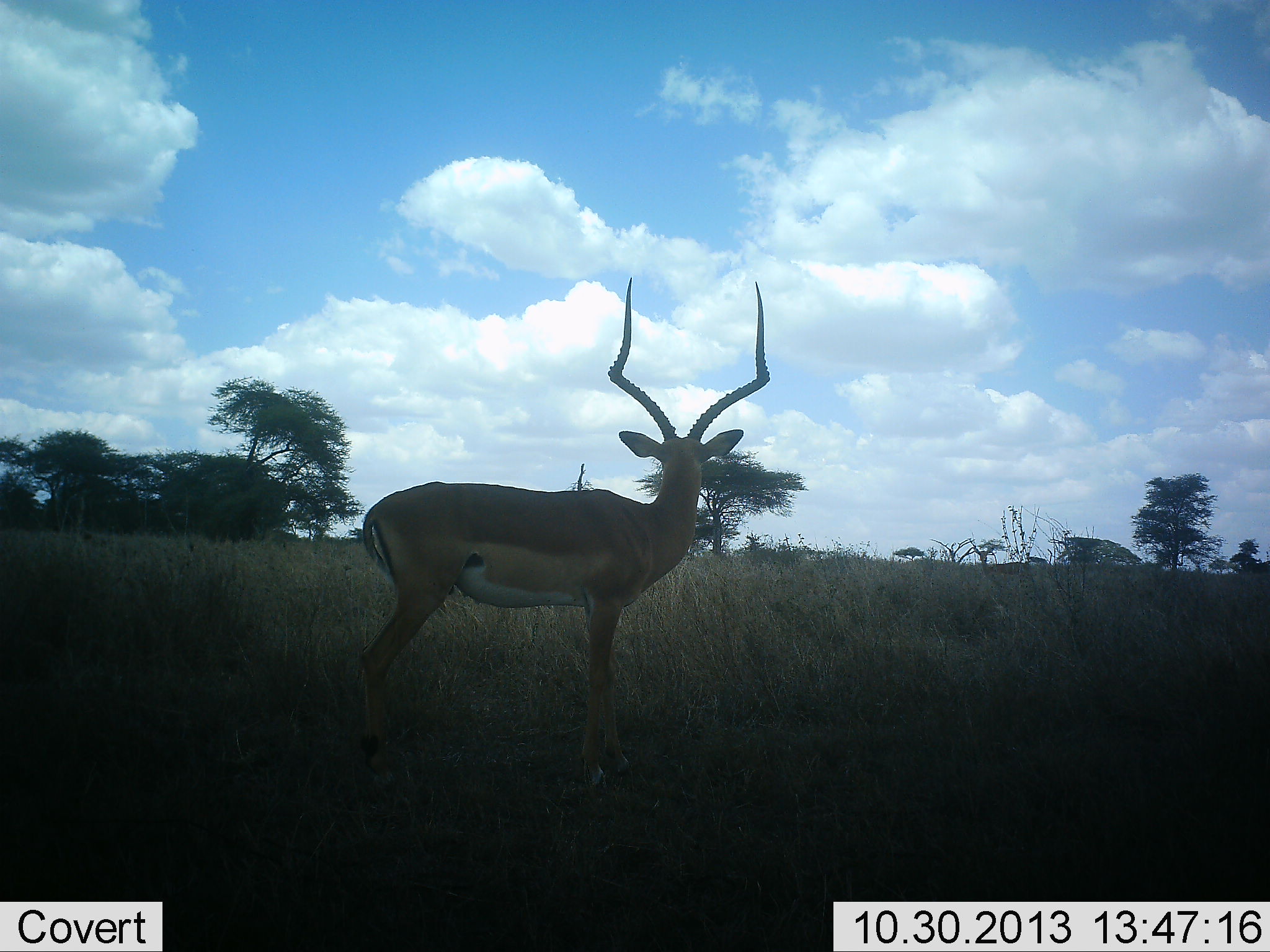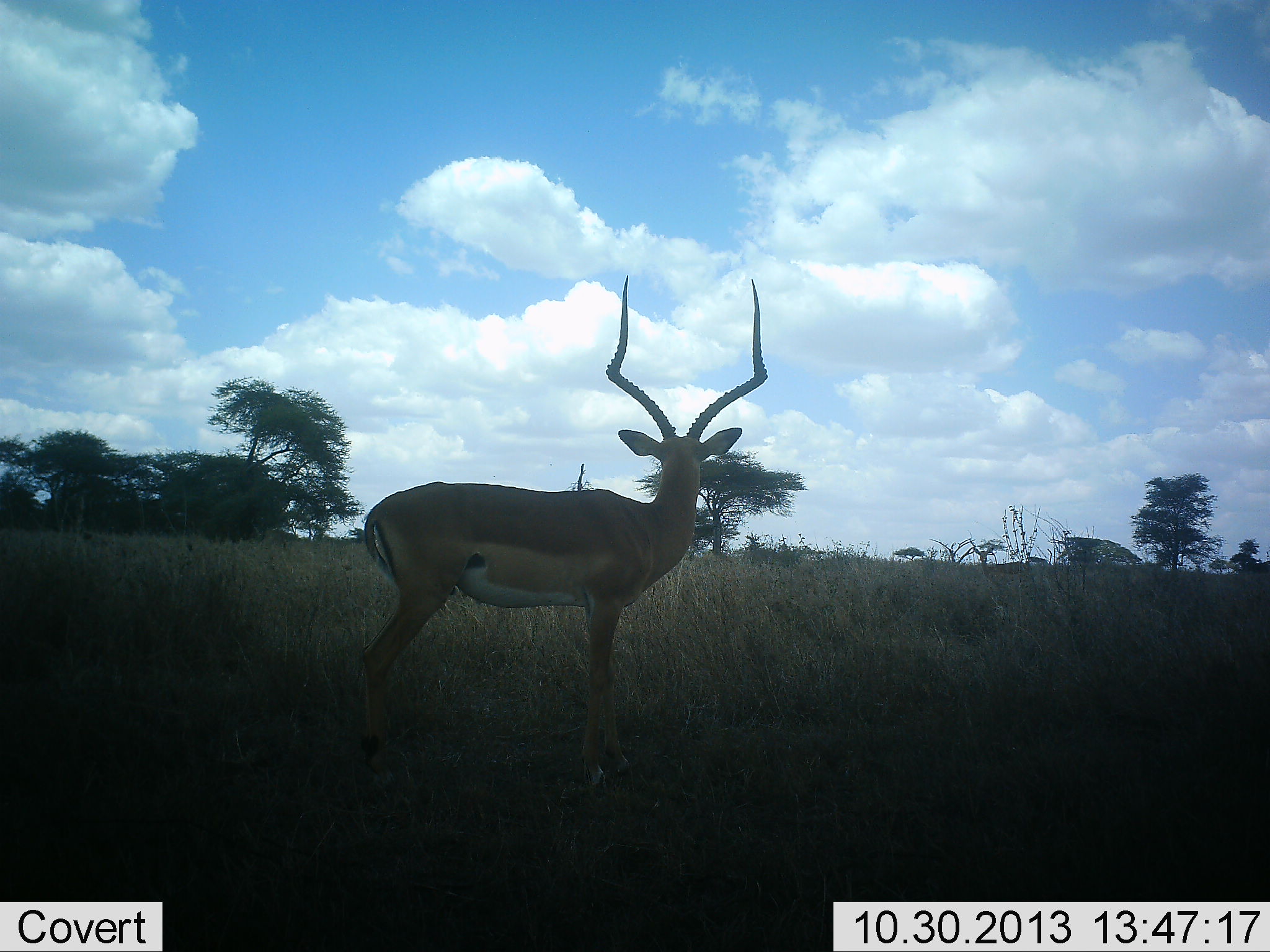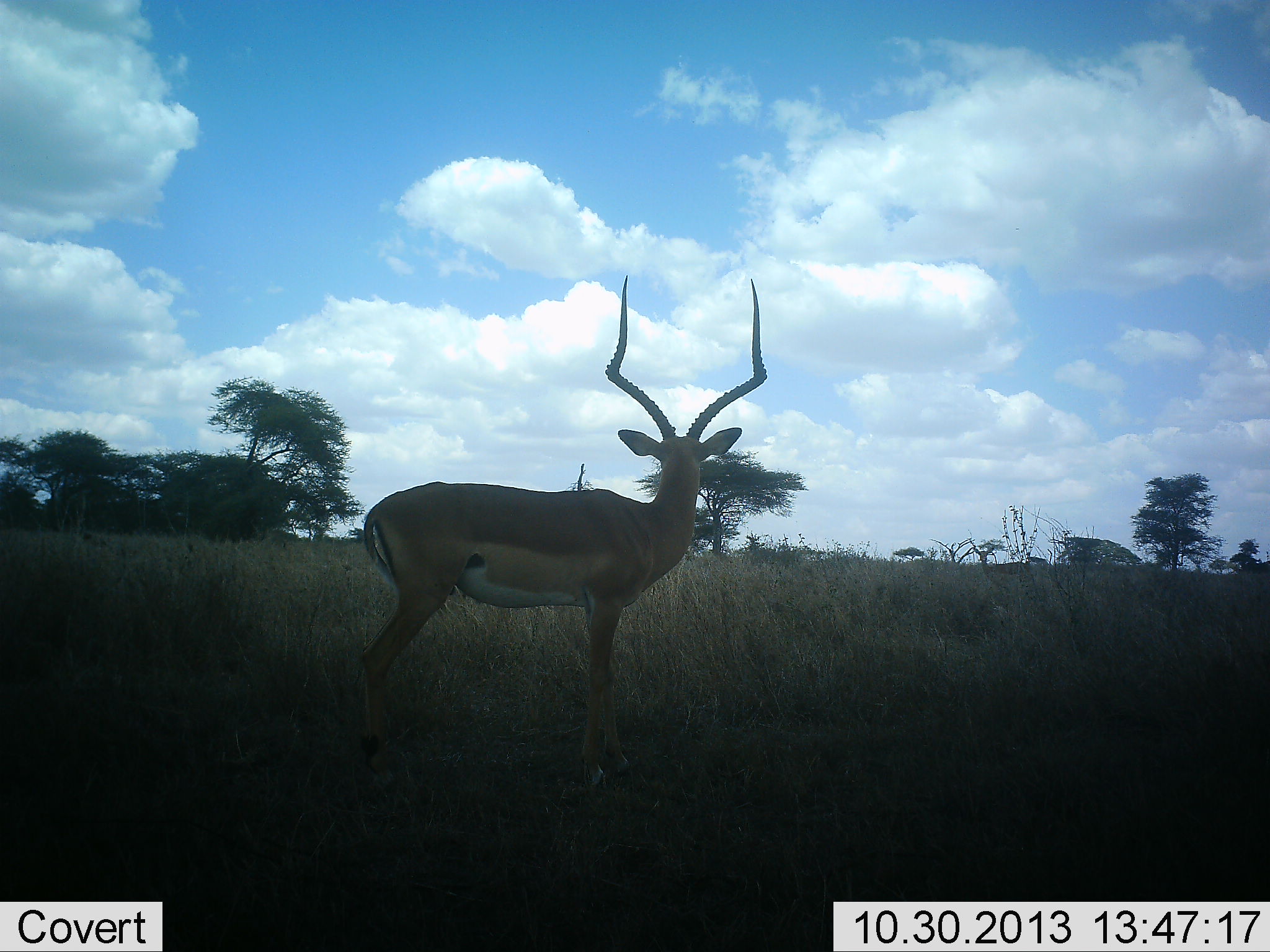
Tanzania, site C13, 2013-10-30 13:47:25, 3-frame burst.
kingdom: Animalia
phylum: Chordata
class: Mammalia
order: Artiodactyla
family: Bovidae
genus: Aepyceros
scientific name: Aepyceros melampus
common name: impala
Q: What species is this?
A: Impala (Aepyceros melampus).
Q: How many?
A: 1.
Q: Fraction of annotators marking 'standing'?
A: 100%.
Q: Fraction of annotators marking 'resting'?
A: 0%.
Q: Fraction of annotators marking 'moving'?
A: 0%.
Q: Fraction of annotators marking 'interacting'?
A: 0%.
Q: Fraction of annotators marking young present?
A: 0%.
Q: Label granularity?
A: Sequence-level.